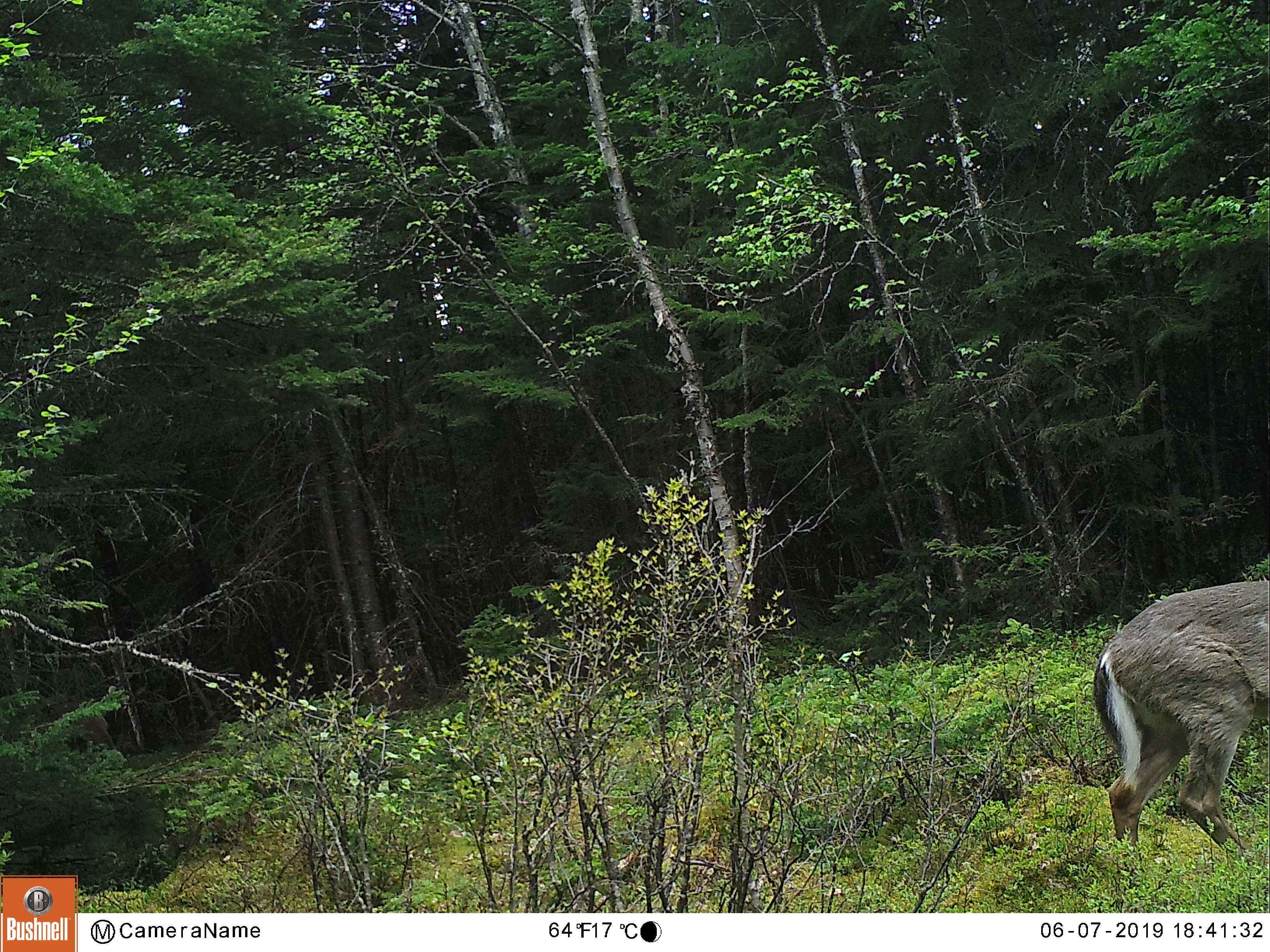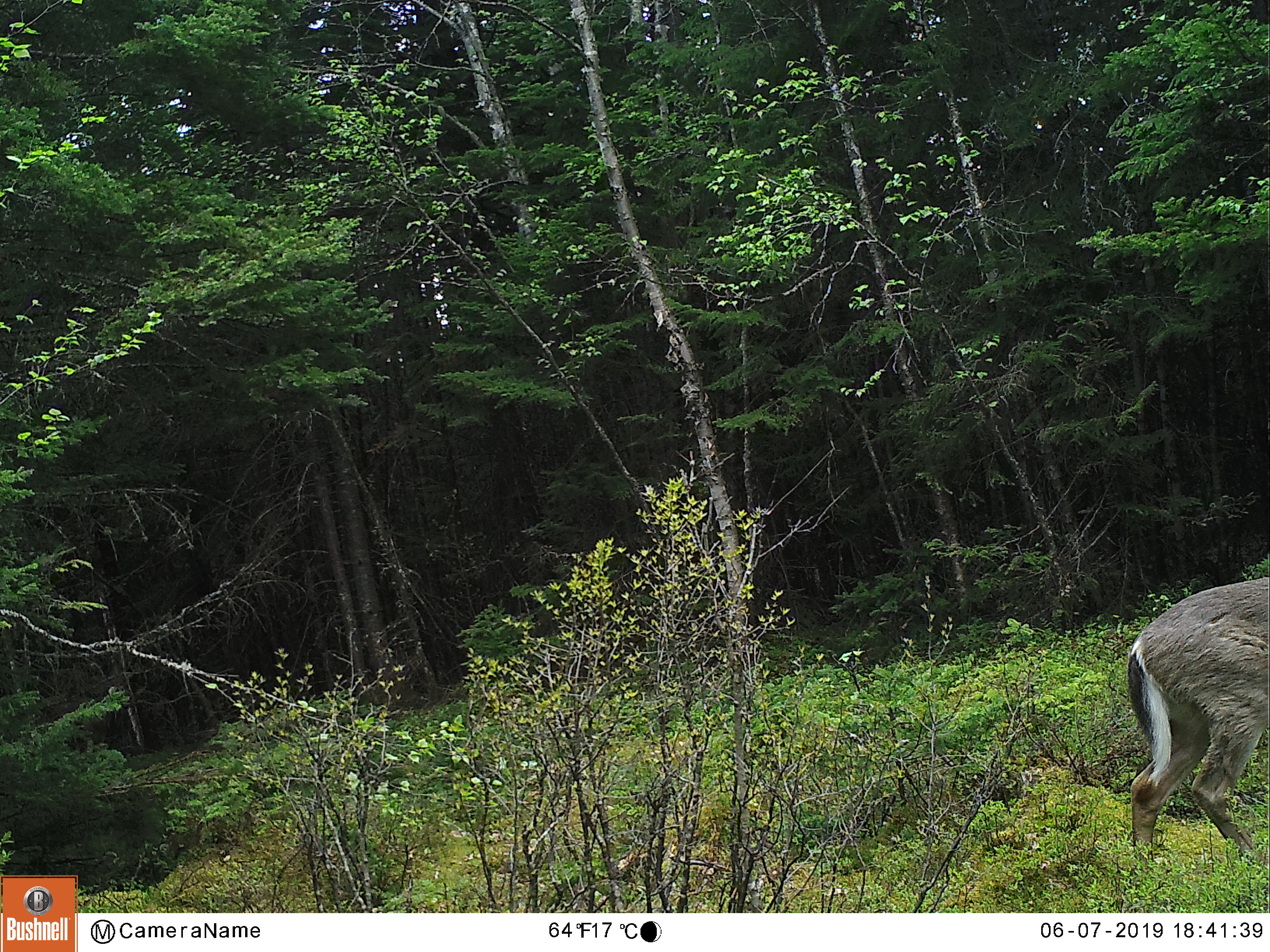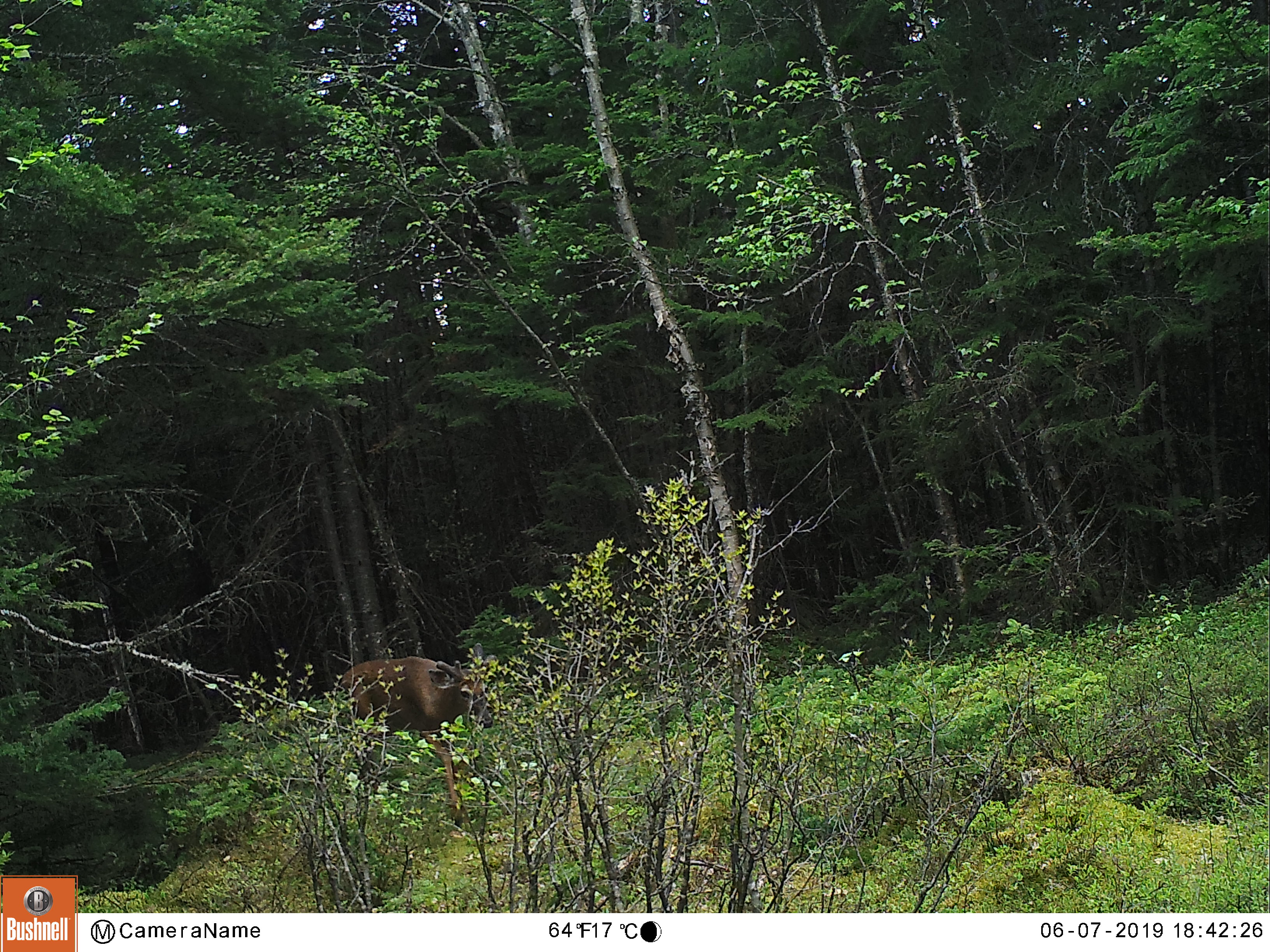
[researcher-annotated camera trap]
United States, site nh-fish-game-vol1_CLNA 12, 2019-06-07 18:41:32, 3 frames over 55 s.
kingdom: Animalia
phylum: Chordata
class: Mammalia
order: Artiodactyla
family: Cervidae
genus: Odocoileus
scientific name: Odocoileus virginianus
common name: white-tailed deer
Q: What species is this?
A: White-tailed deer (Odocoileus virginianus).